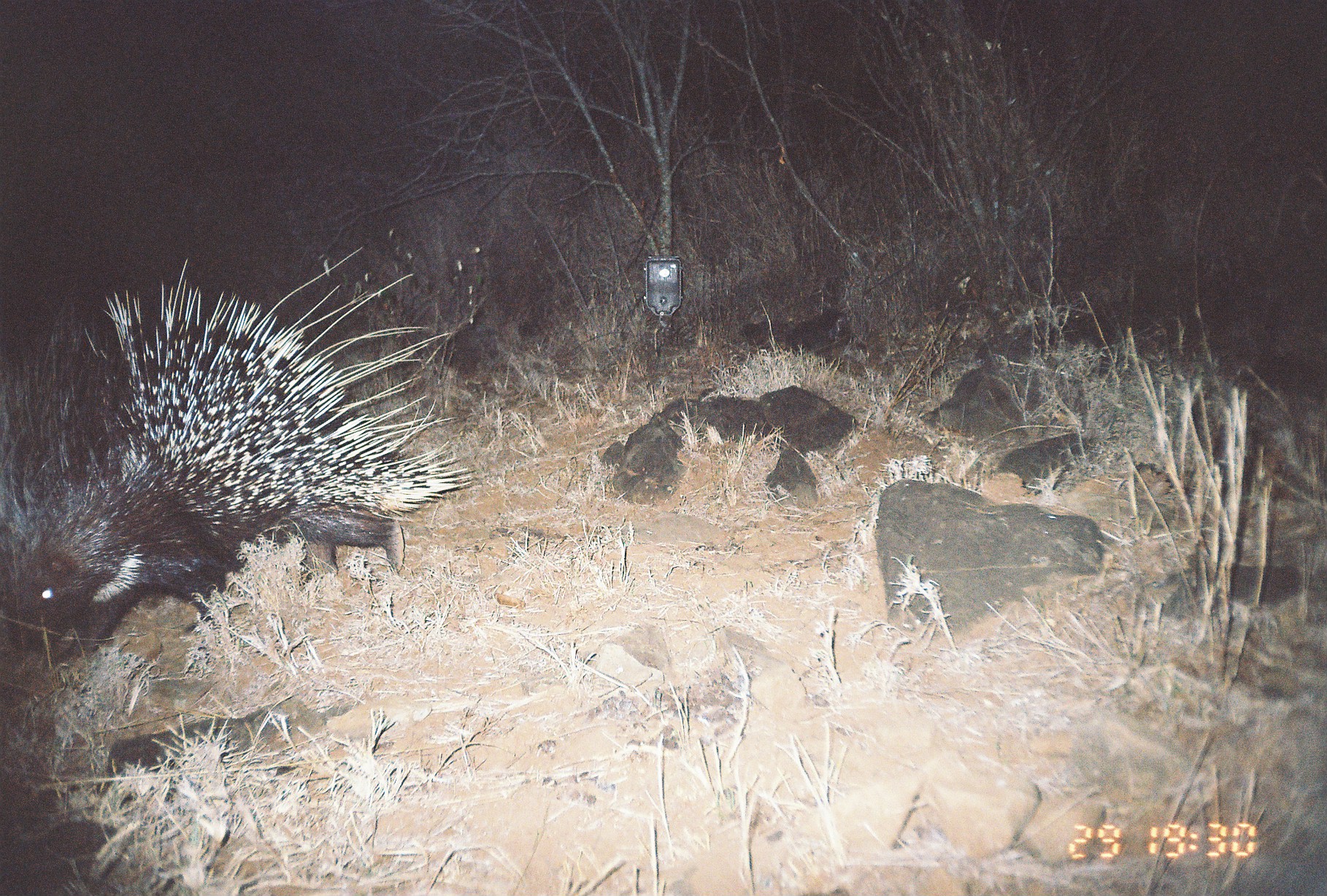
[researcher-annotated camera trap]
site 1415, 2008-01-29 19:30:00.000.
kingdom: Animalia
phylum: Chordata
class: Mammalia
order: Rodentia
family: Hystricidae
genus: Hystrix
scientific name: Hystrix cristata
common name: crested porcupine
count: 1